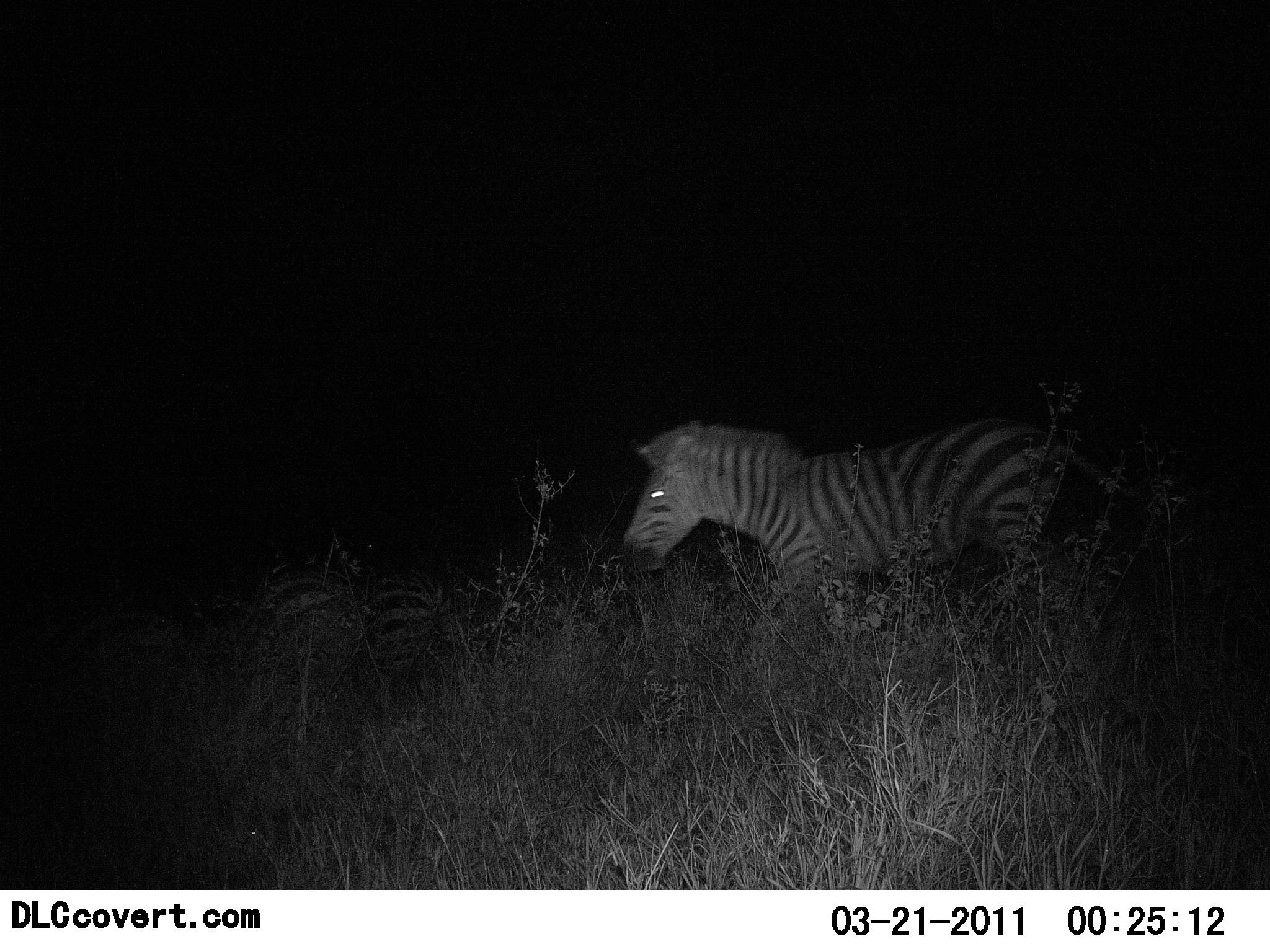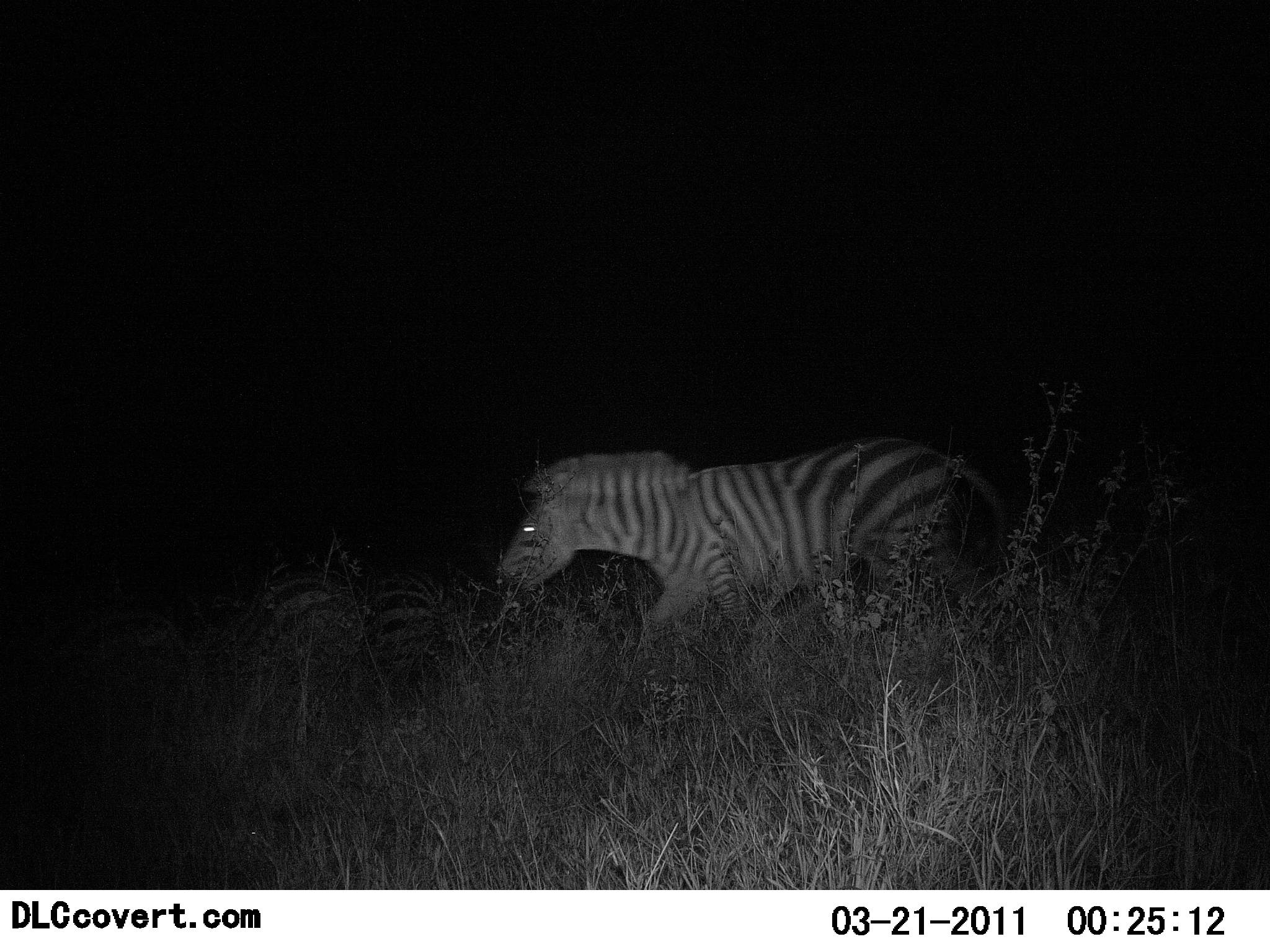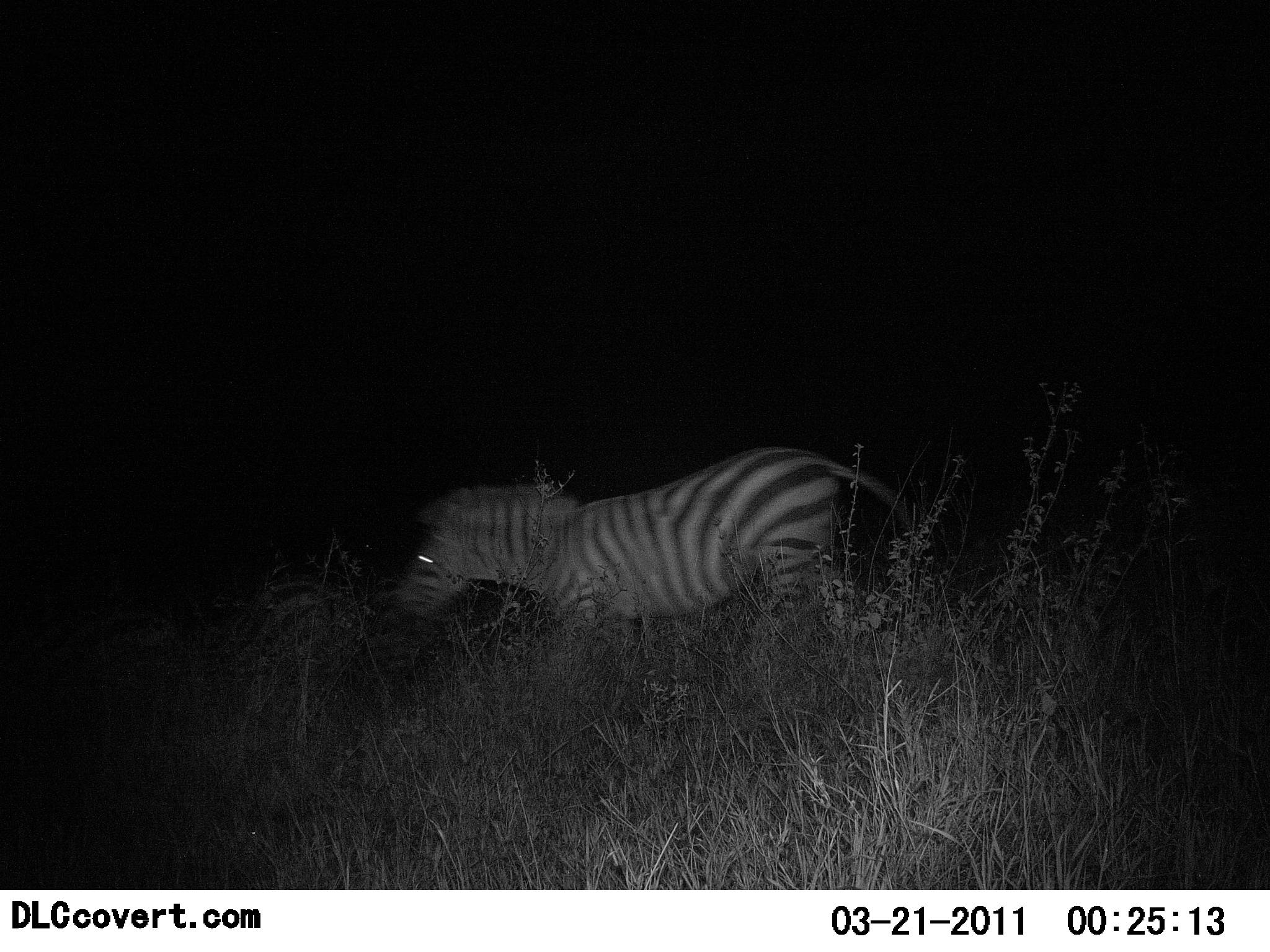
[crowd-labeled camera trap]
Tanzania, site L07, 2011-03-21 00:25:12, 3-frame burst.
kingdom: Animalia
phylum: Chordata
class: Mammalia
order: Perissodactyla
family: Equidae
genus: Equus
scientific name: Equus quagga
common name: plains zebra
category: zebra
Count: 1.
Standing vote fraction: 17%.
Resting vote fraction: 0%.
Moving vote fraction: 100%.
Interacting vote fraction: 0%.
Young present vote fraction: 0%.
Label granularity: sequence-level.